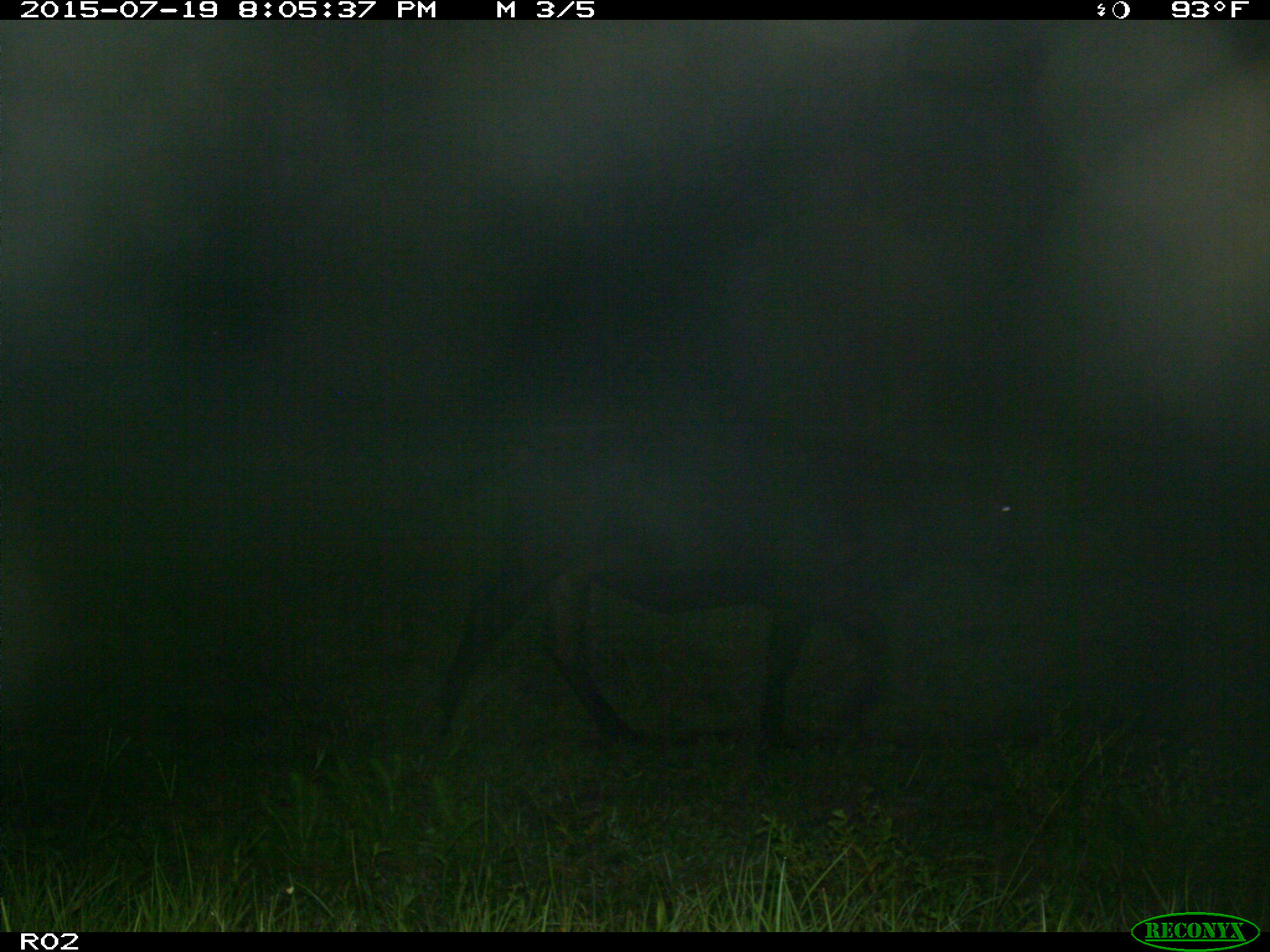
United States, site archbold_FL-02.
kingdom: Animalia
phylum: Chordata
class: Mammalia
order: Artiodactyla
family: Bovidae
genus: Bos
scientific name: Bos taurus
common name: domestic cow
Bos taurus (domestic cow).